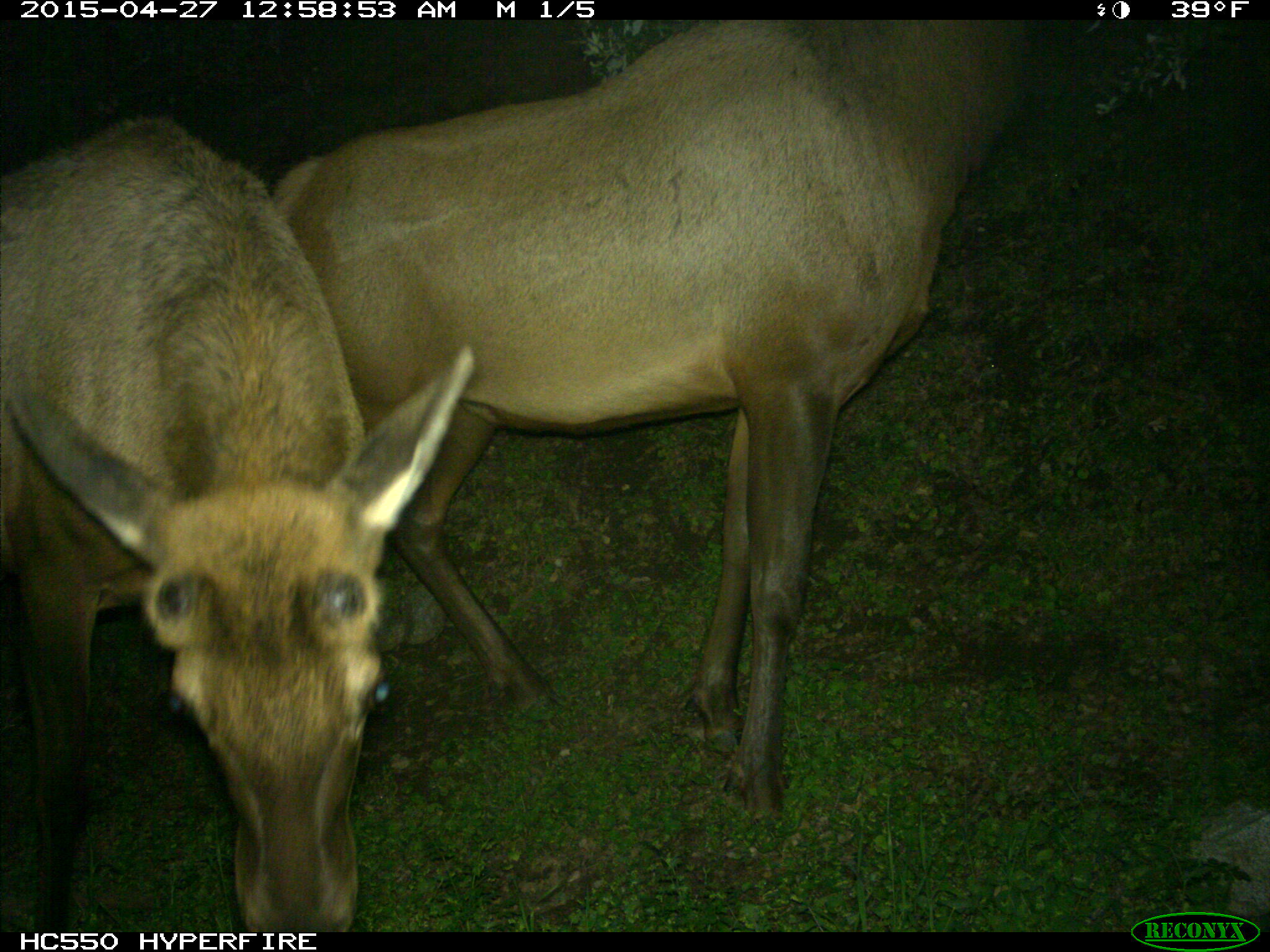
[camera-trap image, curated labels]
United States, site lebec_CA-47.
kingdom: Animalia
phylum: Chordata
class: Mammalia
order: Artiodactyla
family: Cervidae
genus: Cervus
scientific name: Cervus canadensis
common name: elk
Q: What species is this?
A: Cervus canadensis (elk).